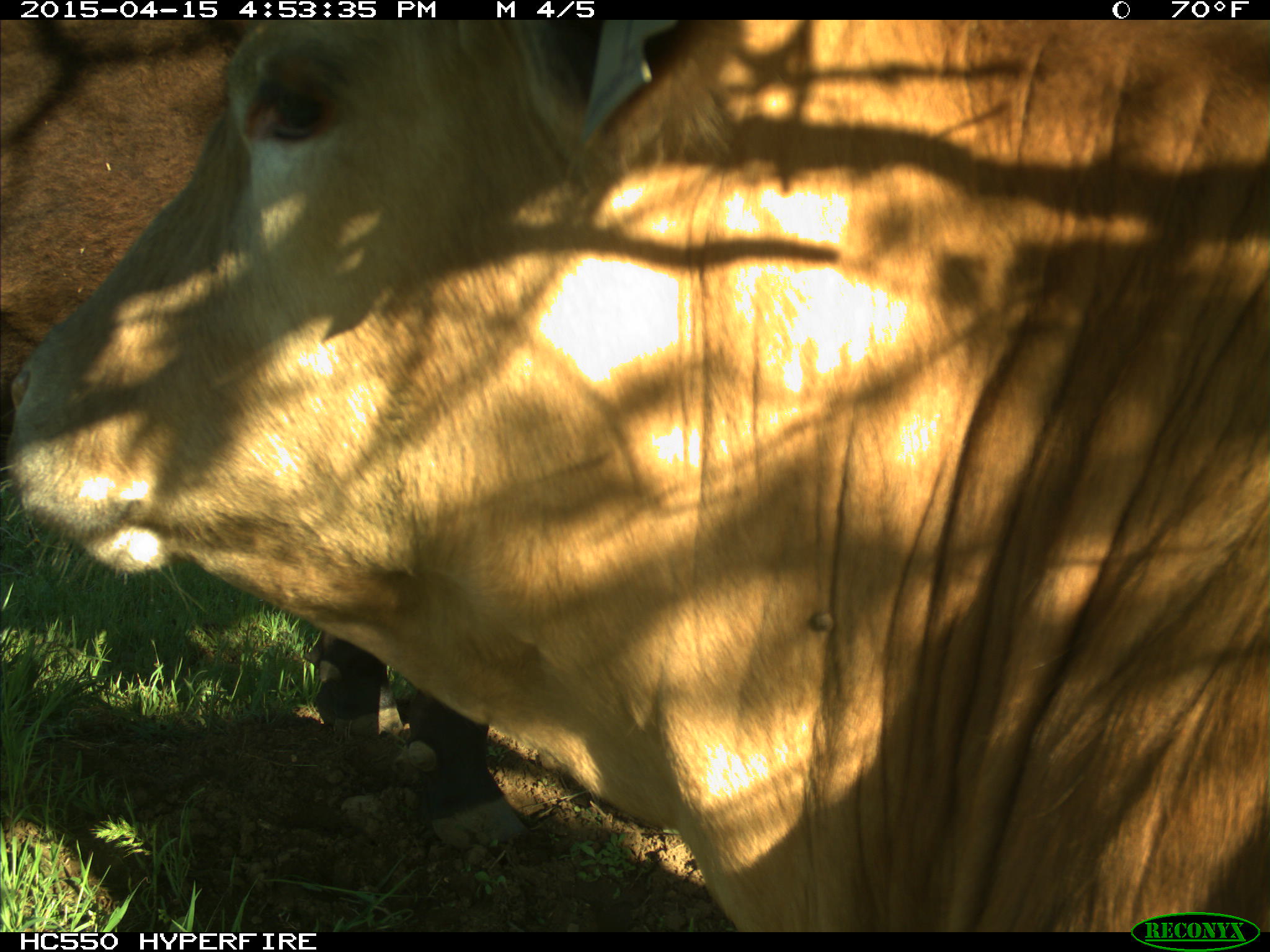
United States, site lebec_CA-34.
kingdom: Animalia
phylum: Chordata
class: Mammalia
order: Artiodactyla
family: Bovidae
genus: Bos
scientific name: Bos taurus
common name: domestic cow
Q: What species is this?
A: Bos taurus (domestic cow).